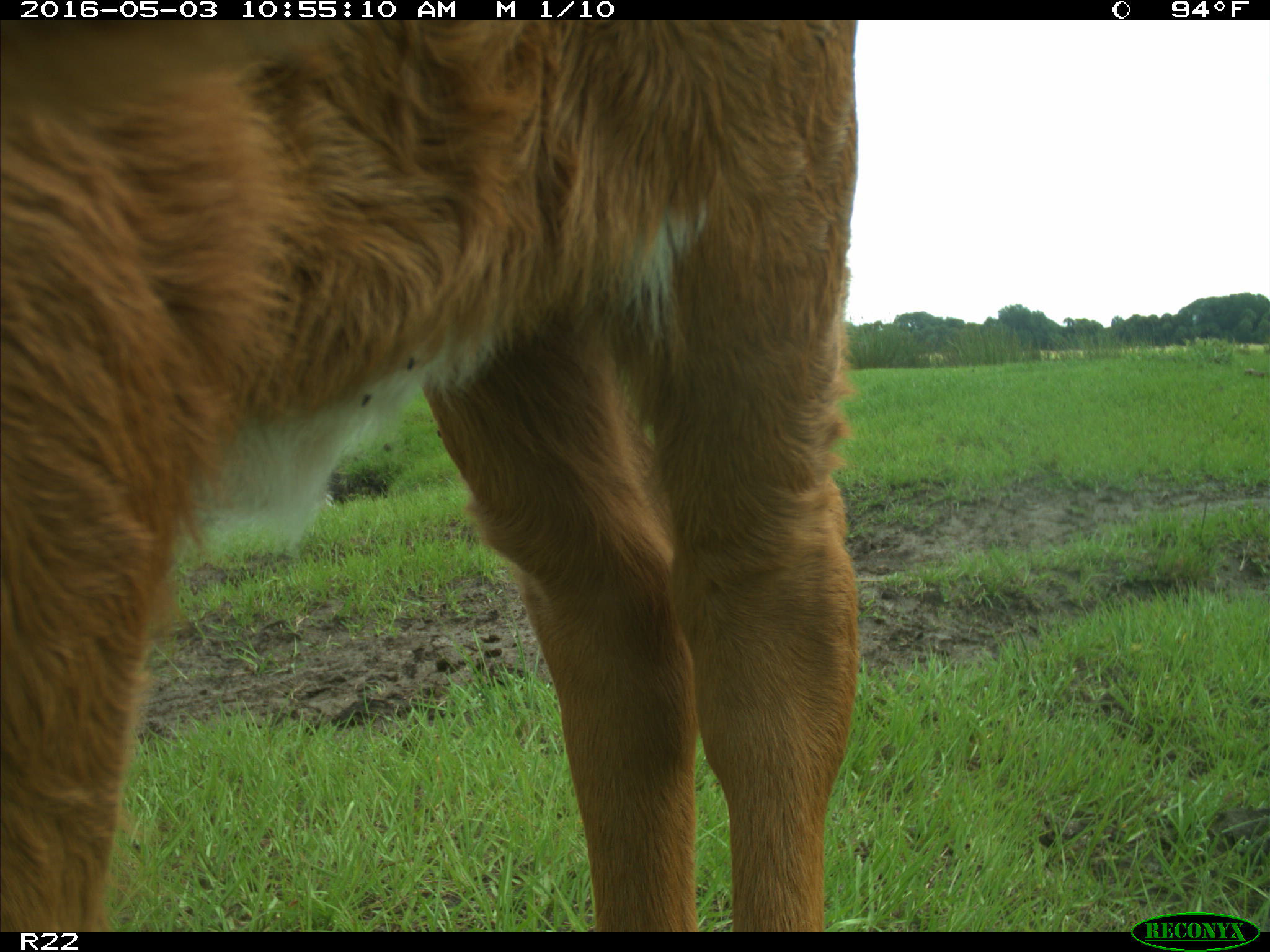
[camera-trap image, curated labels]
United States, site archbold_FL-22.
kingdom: Animalia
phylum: Chordata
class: Mammalia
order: Artiodactyla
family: Bovidae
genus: Bos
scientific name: Bos taurus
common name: domestic cow